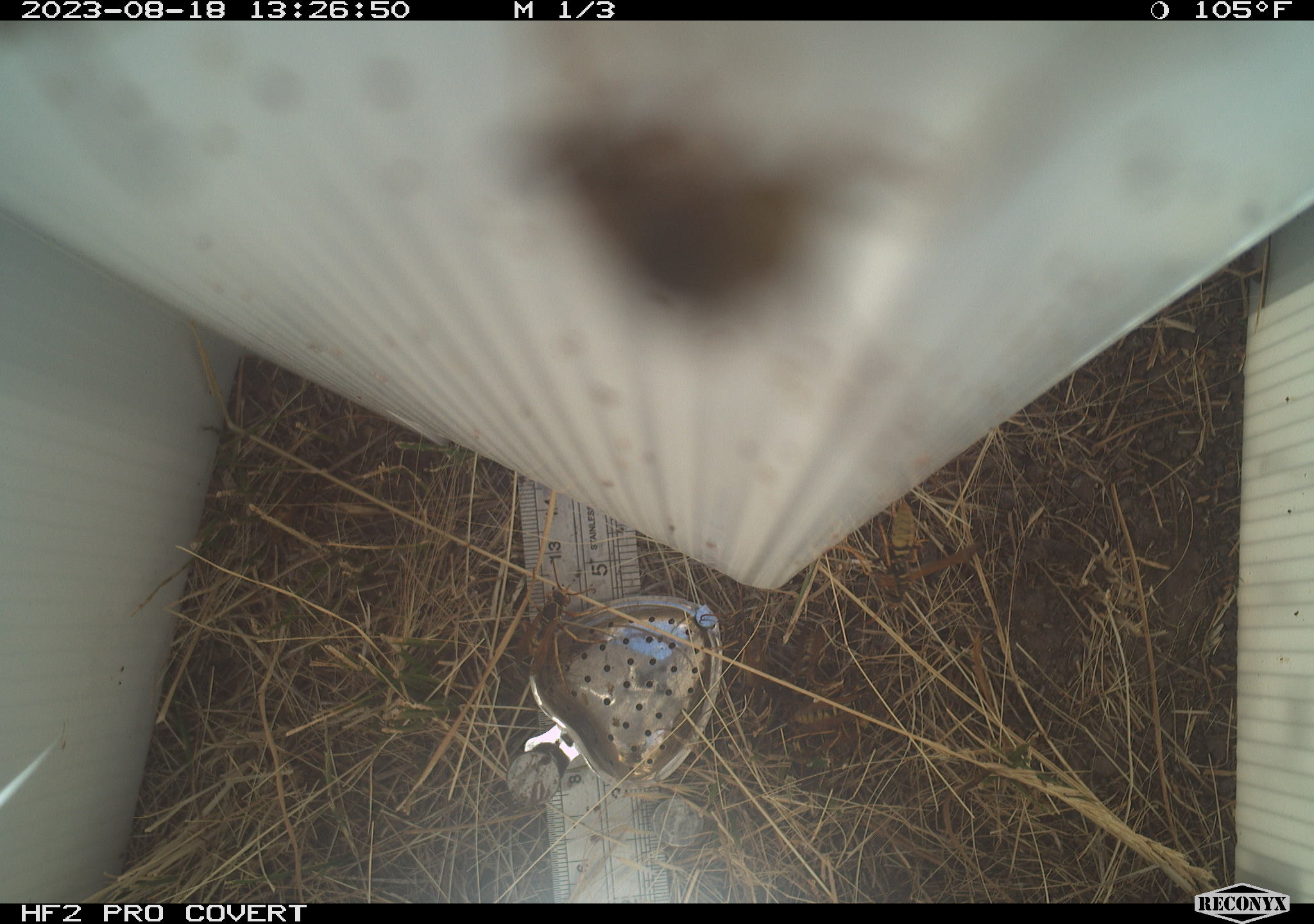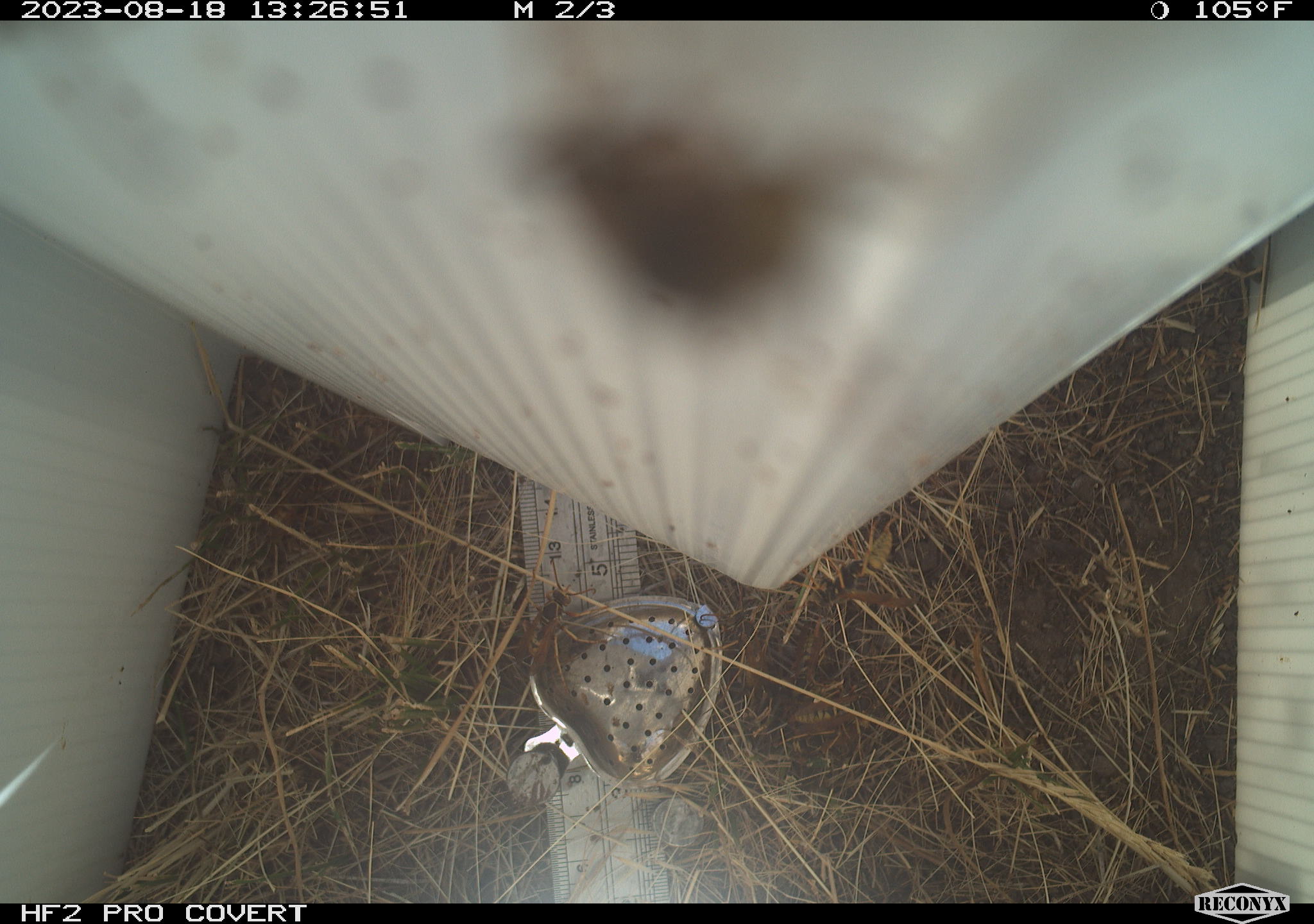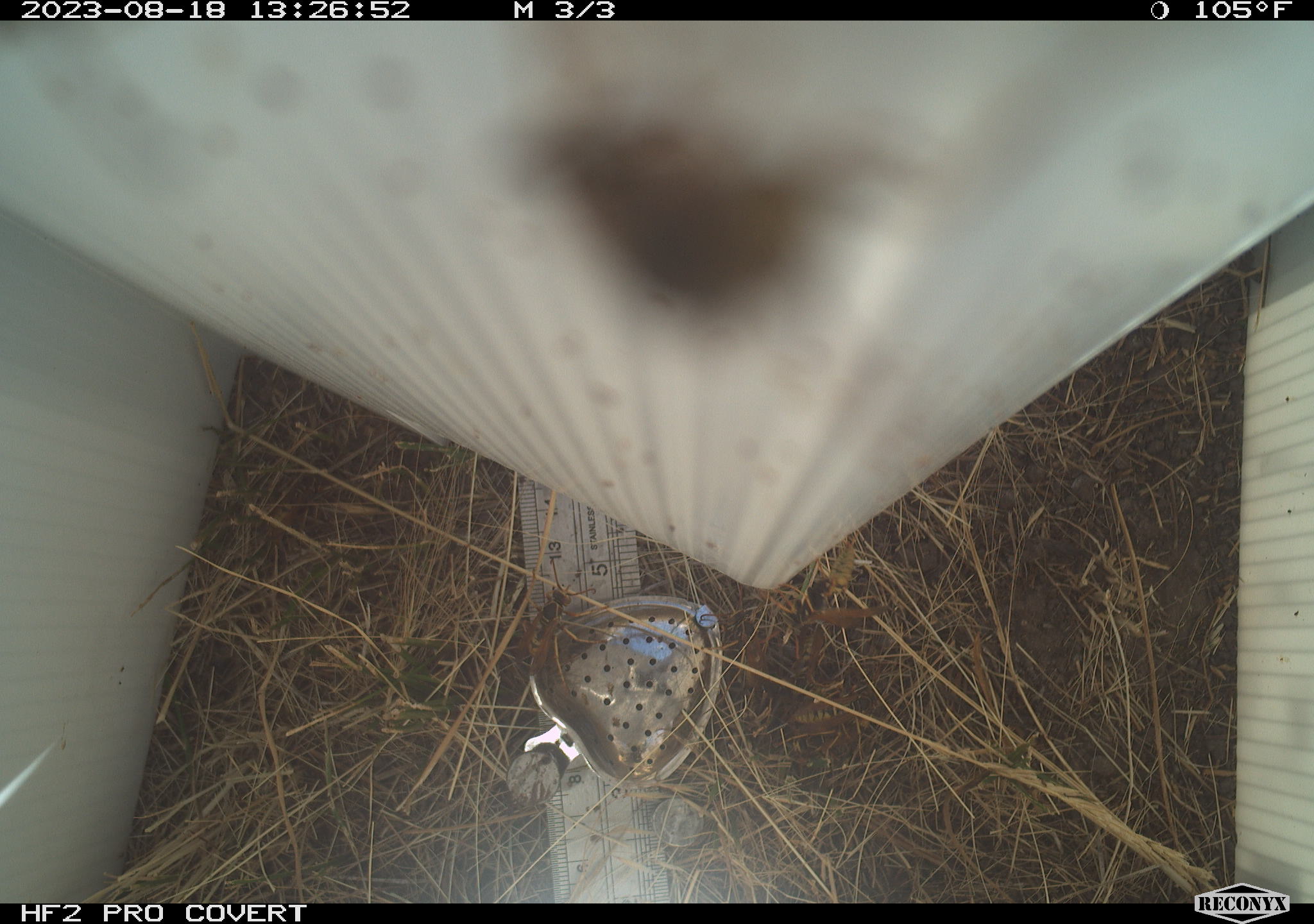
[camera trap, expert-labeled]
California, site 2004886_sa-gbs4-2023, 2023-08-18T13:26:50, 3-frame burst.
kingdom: Animalia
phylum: Arthropoda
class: Insecta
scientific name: Insecta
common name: insect